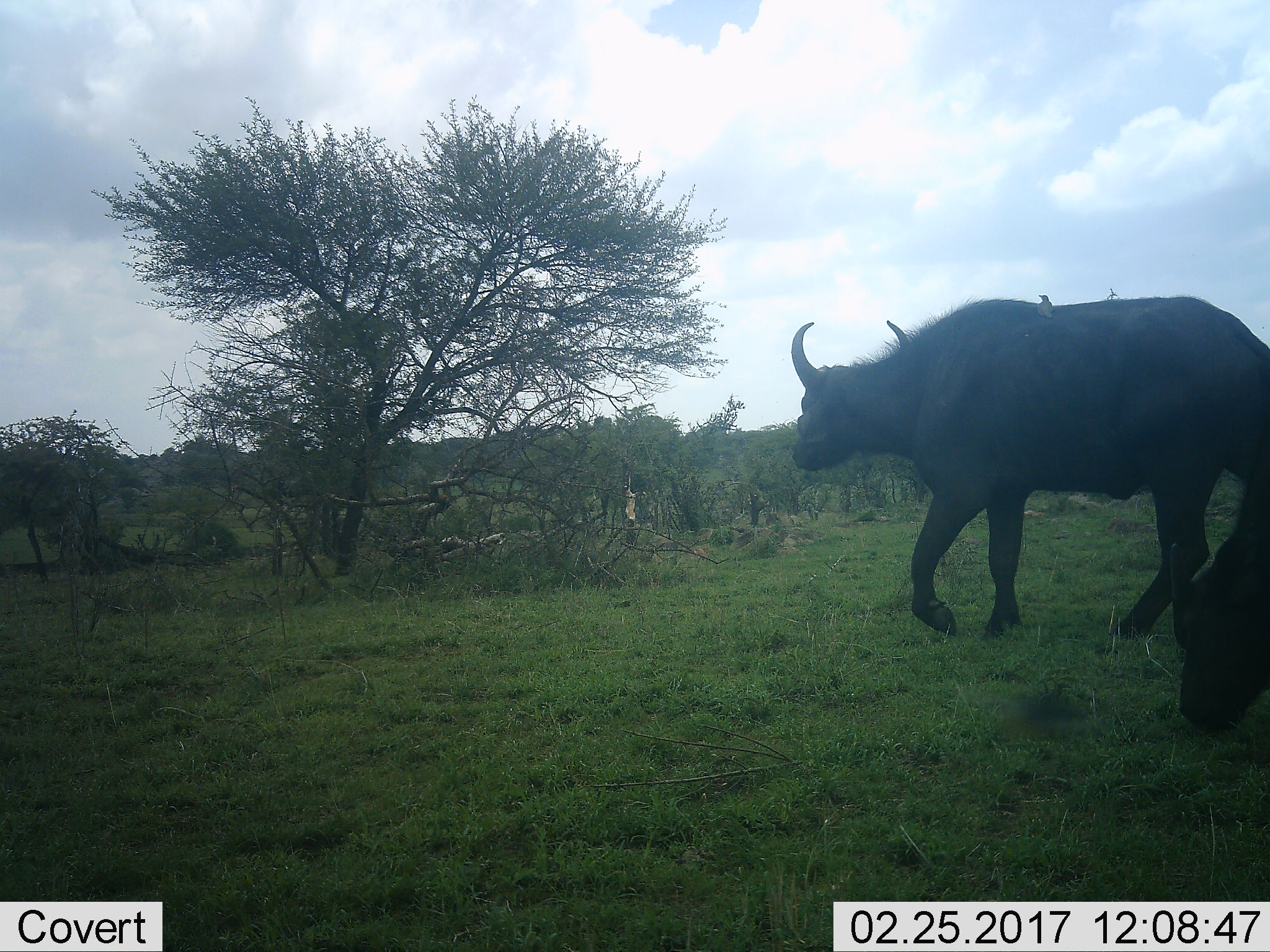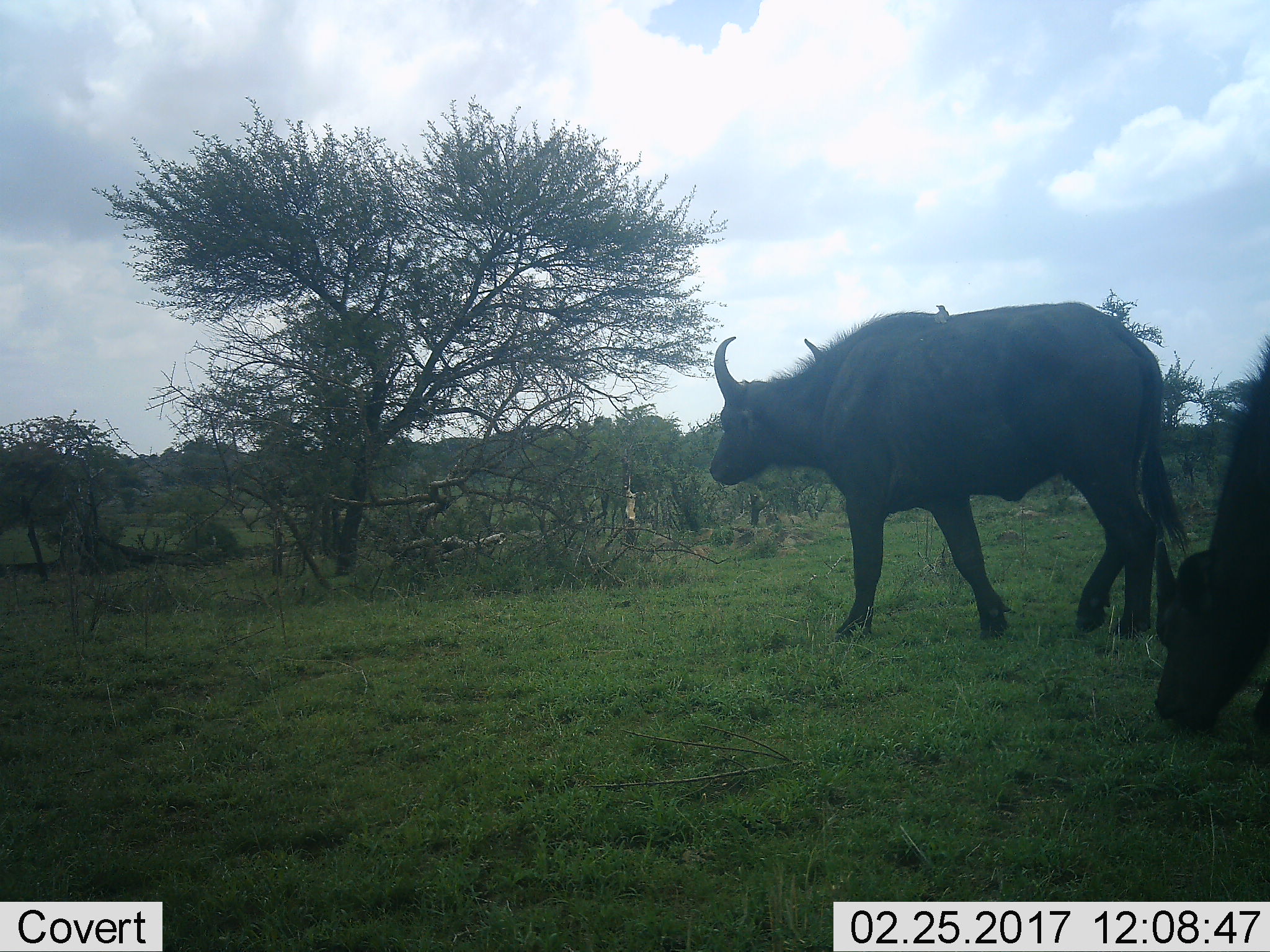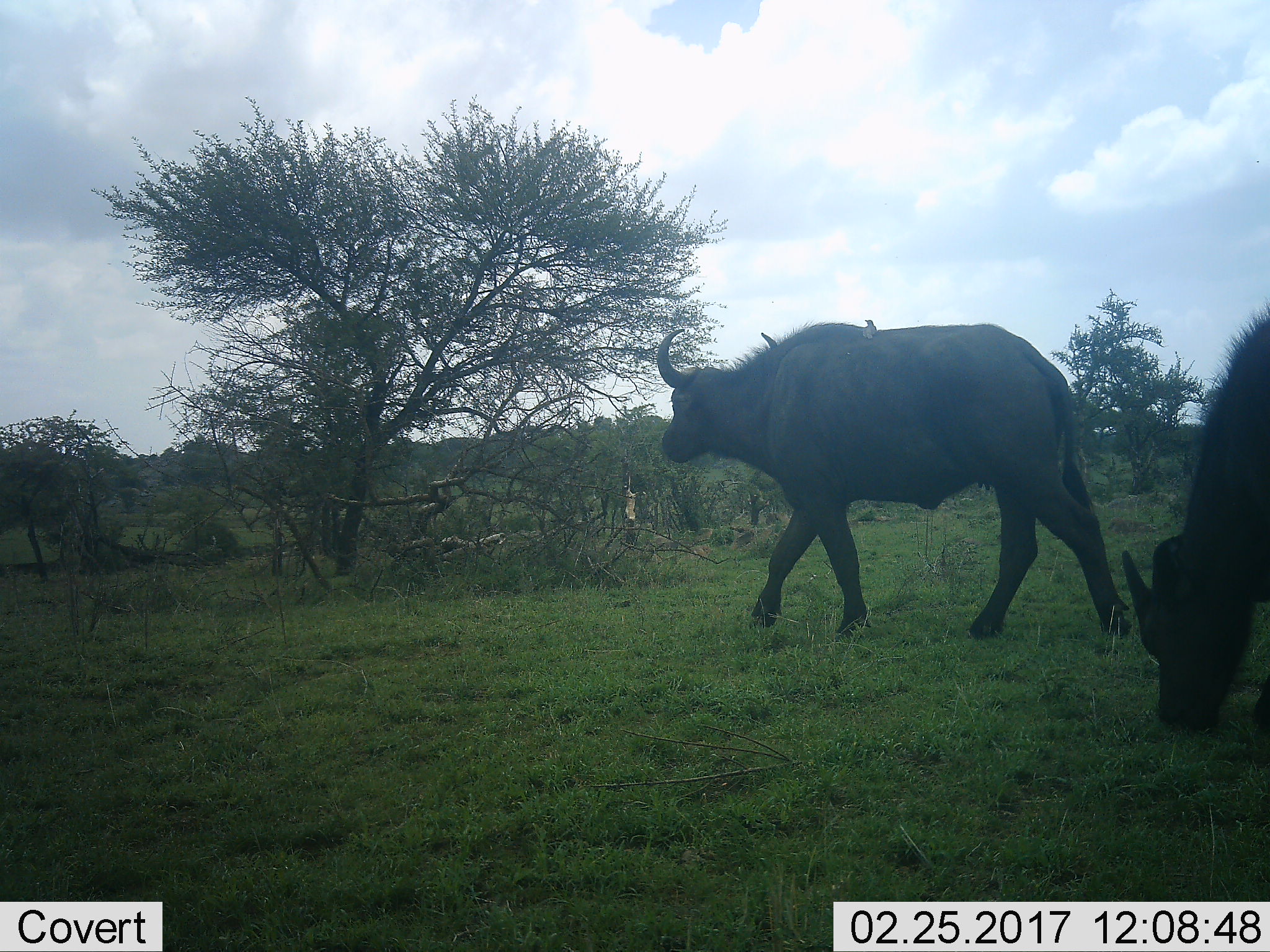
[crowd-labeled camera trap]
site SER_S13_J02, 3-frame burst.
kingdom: Animalia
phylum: Chordata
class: Mammalia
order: Artiodactyla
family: Bovidae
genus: Syncerus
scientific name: Syncerus caffer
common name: african buffalo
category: buffalo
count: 2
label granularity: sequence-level